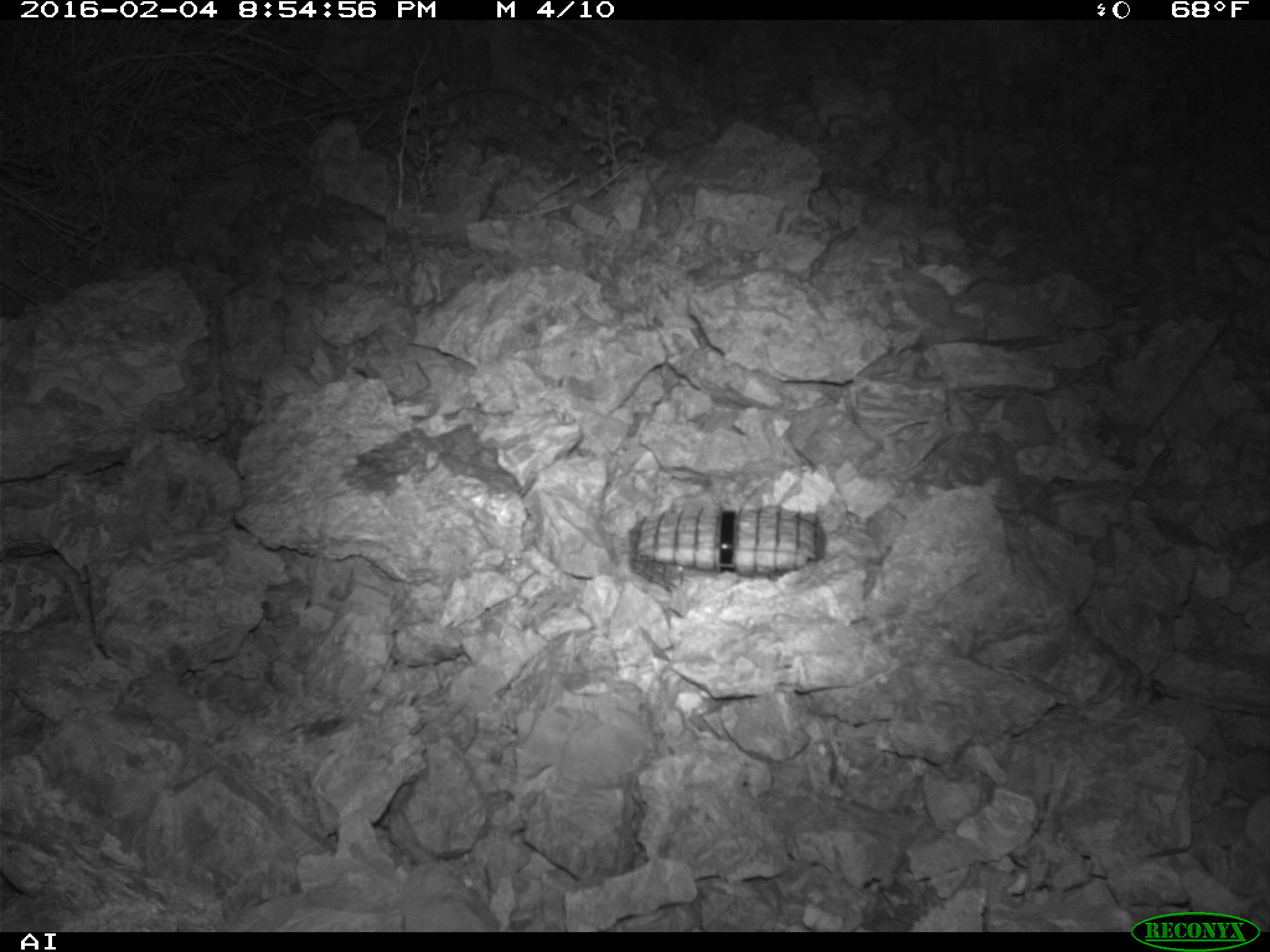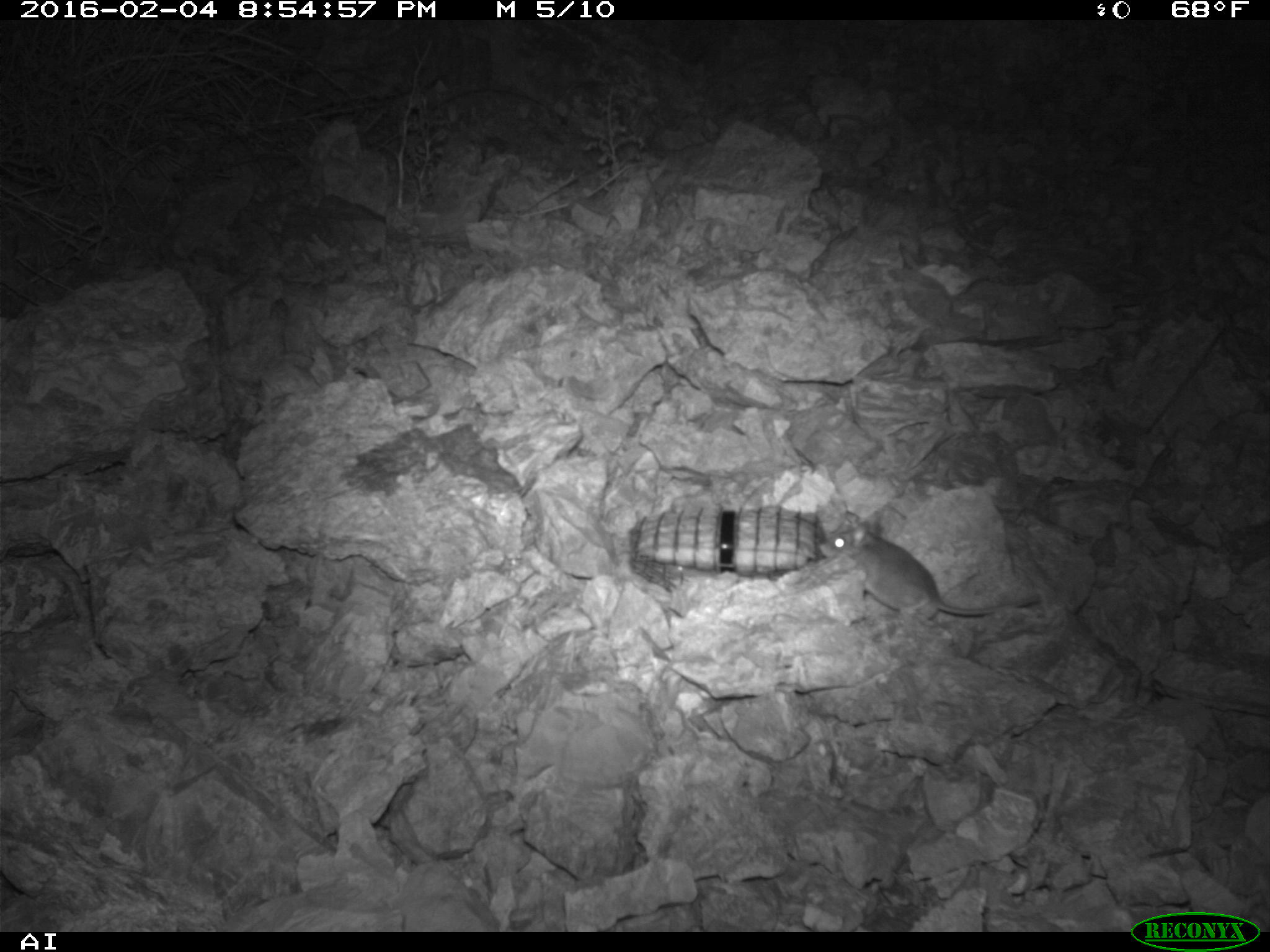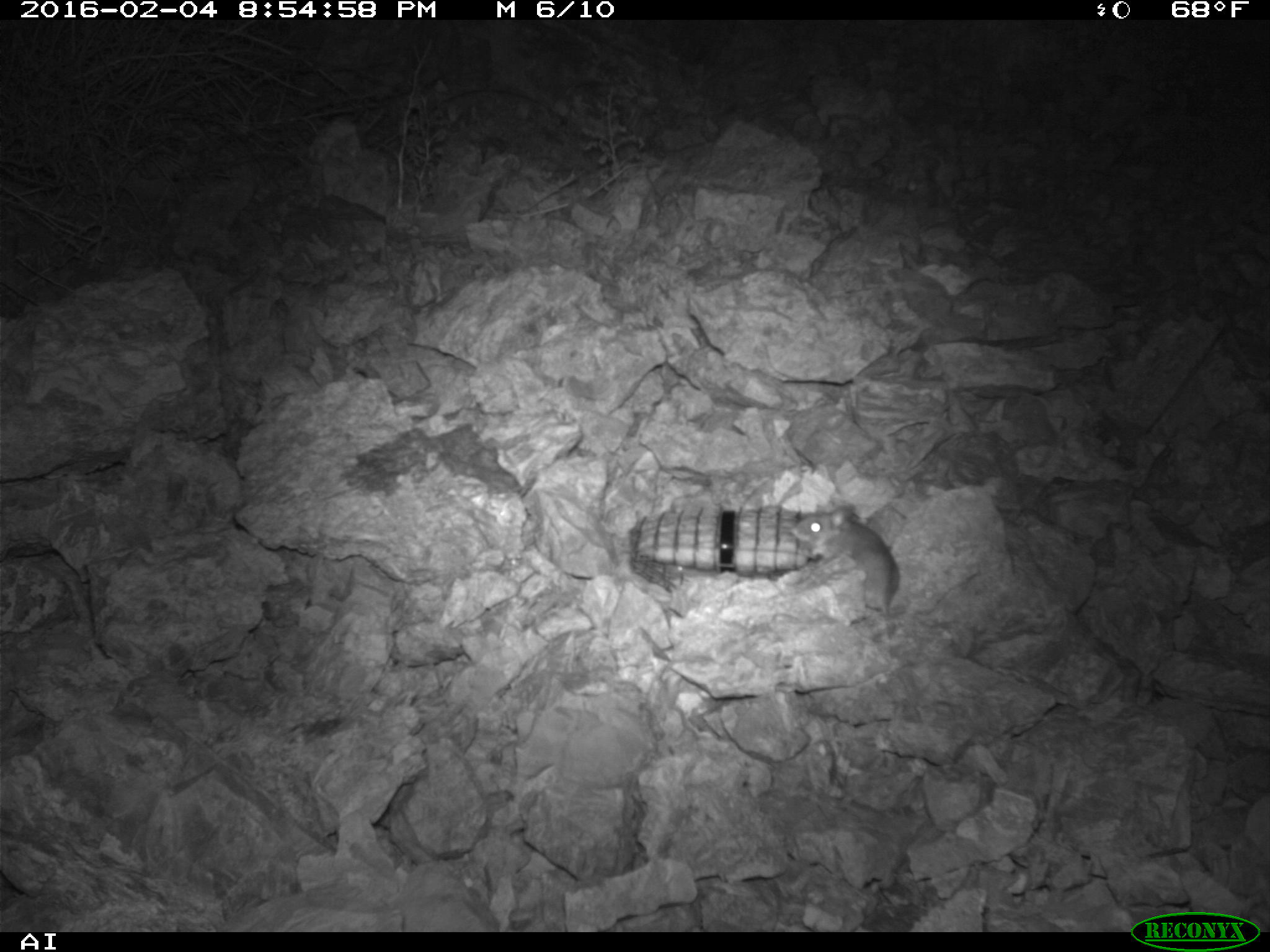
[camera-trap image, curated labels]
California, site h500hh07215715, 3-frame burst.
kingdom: Animalia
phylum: Chordata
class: Mammalia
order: Rodentia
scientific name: Rodentia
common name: rodent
Rodent (Rodentia).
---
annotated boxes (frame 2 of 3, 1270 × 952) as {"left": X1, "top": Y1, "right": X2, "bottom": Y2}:
rodent: {"left": 815, "top": 518, "right": 1040, "bottom": 625}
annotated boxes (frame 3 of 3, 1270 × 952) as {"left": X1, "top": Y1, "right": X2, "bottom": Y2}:
rodent: {"left": 791, "top": 505, "right": 899, "bottom": 641}